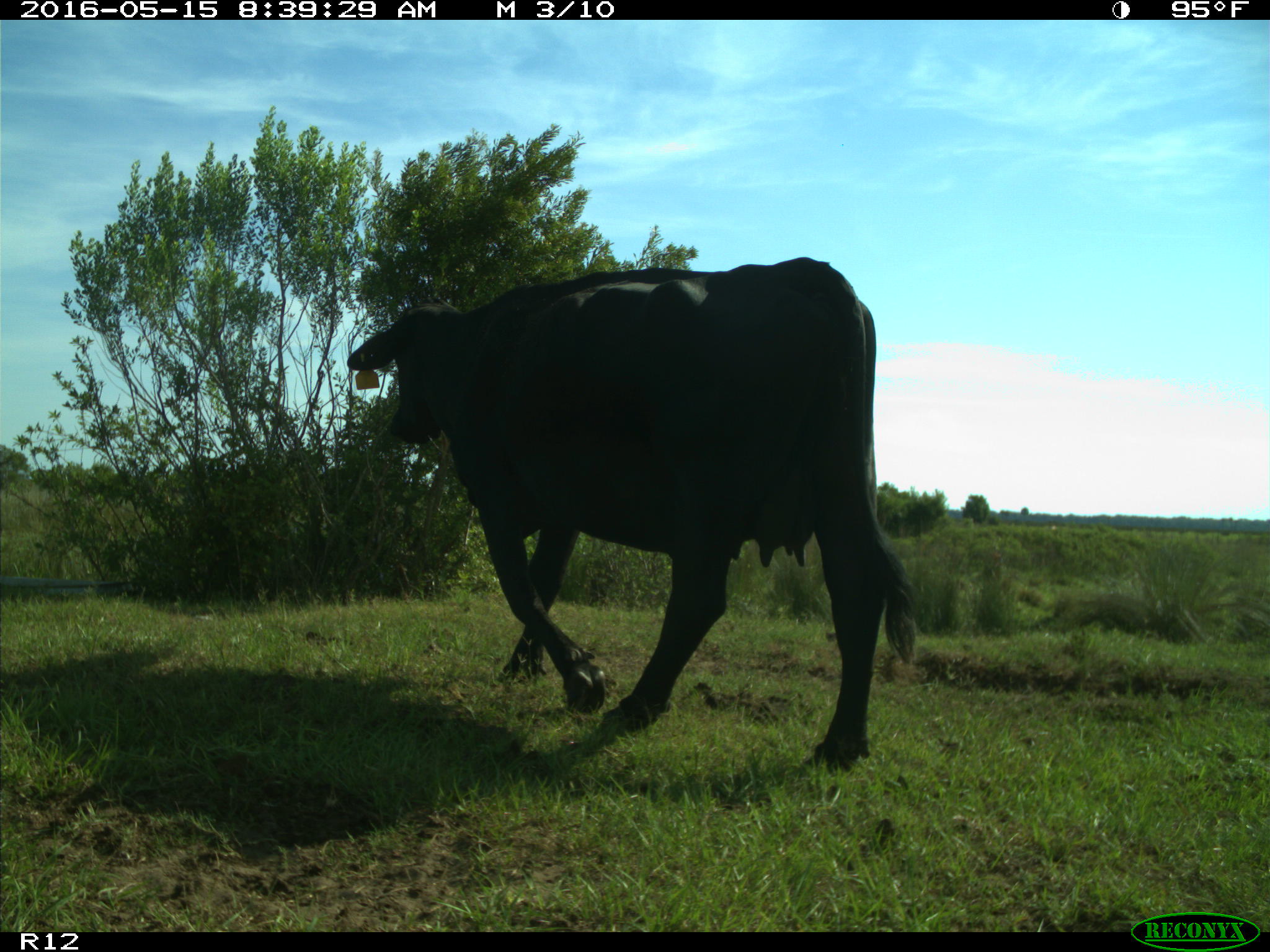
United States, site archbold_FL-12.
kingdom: Animalia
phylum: Chordata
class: Mammalia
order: Artiodactyla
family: Bovidae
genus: Bos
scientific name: Bos taurus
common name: domestic cow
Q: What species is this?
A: Bos taurus (domestic cow).